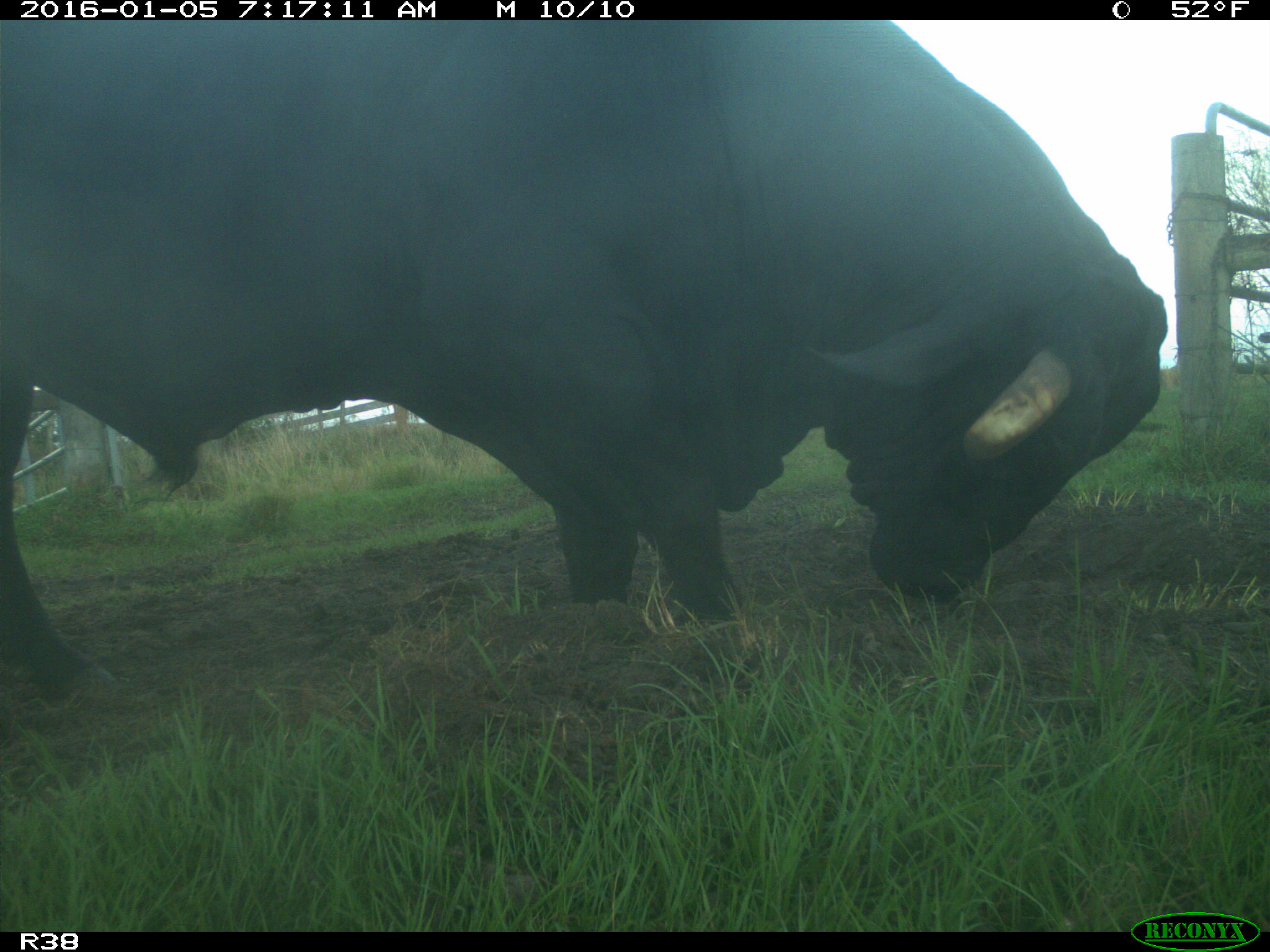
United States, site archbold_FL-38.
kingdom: Animalia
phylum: Chordata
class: Mammalia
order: Artiodactyla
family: Bovidae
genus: Bos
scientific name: Bos taurus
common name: domestic cow